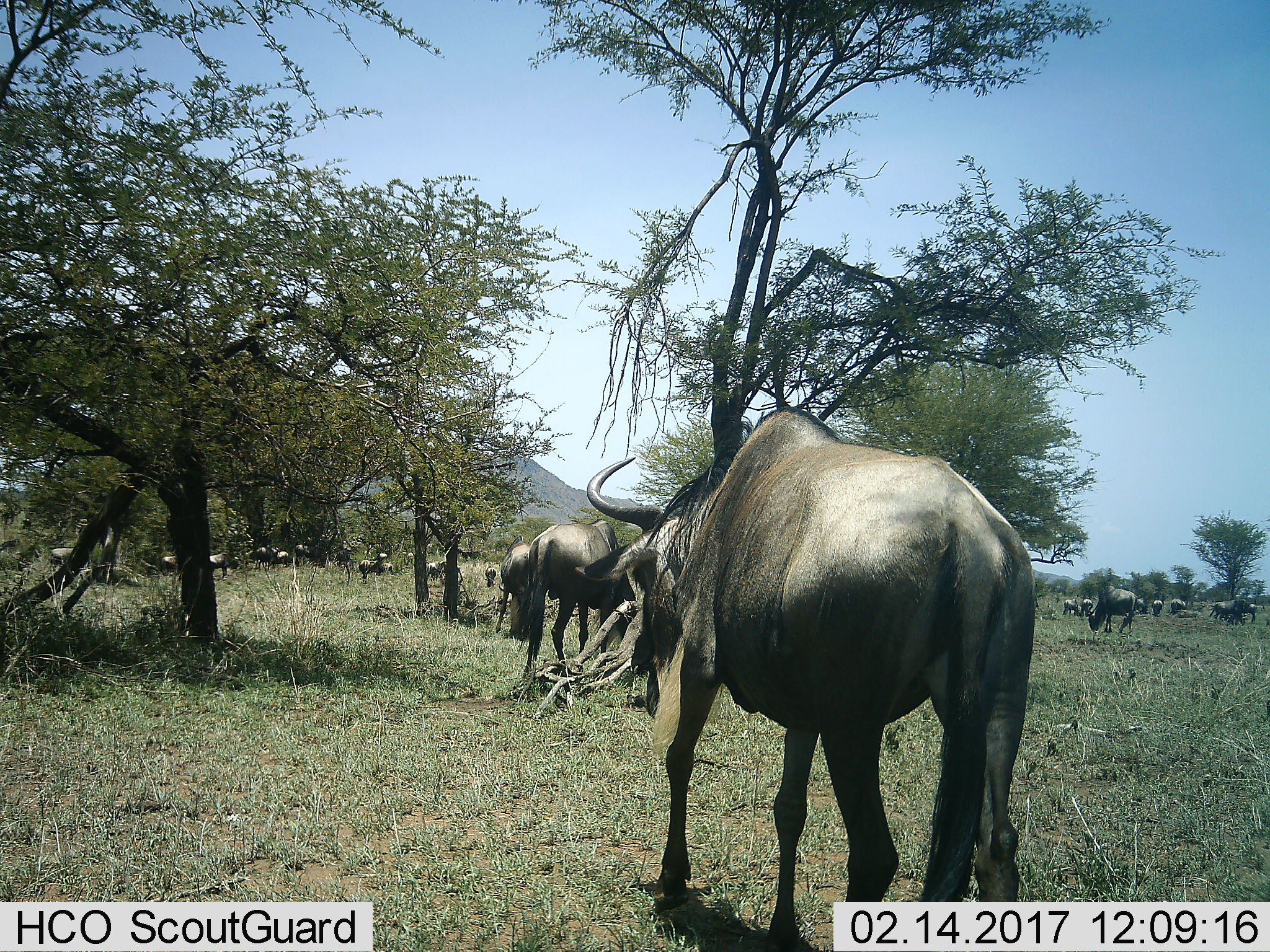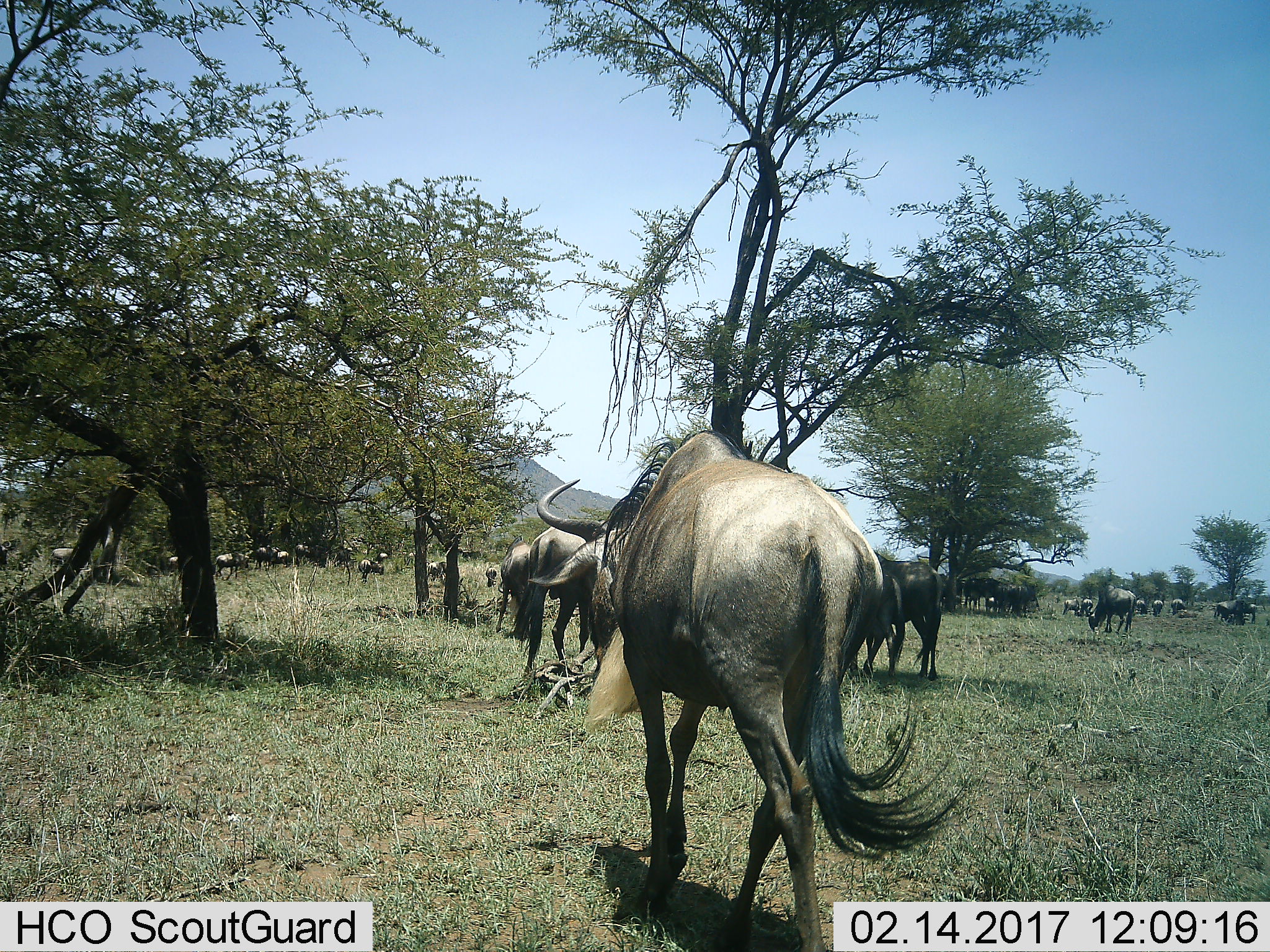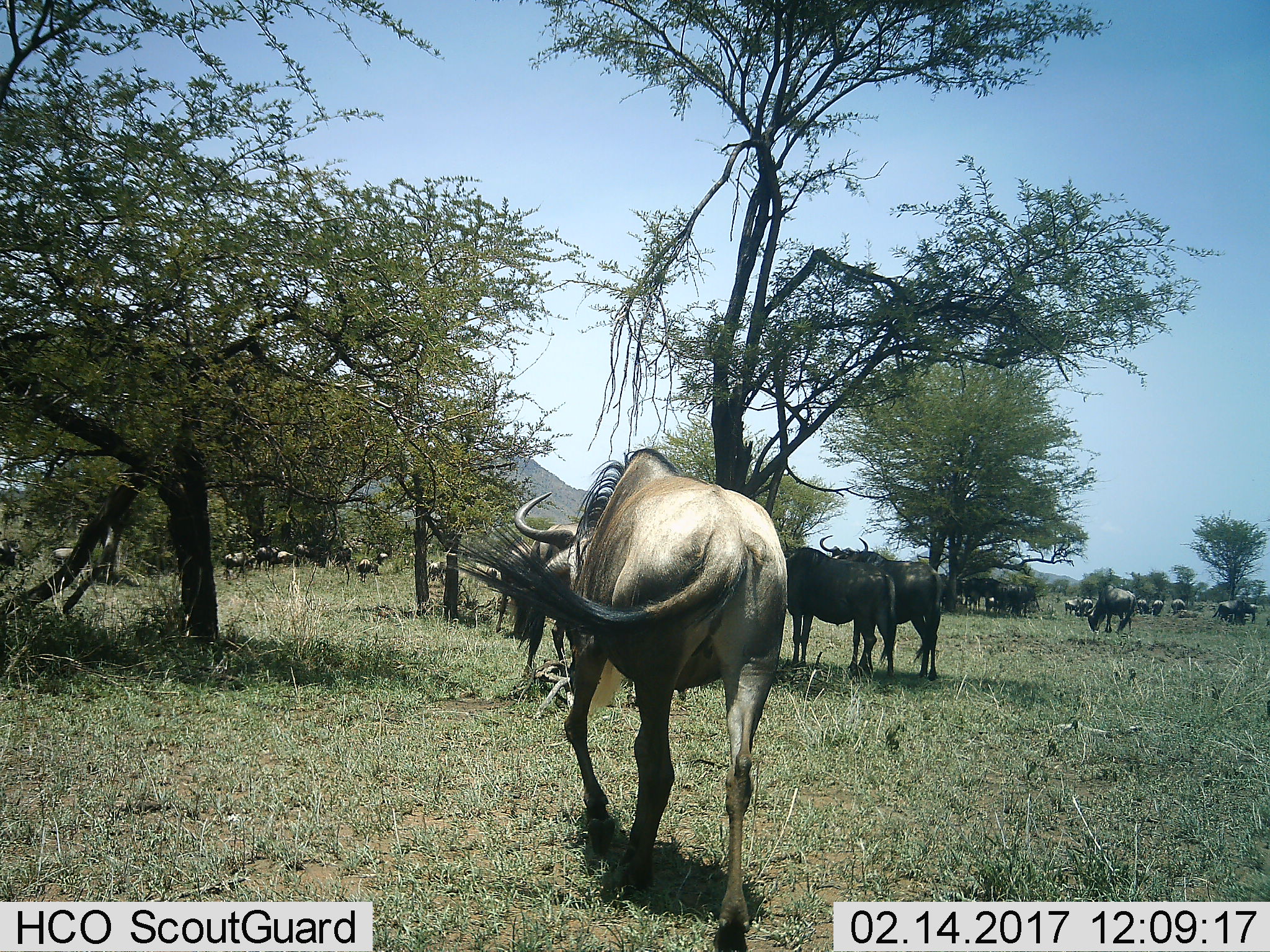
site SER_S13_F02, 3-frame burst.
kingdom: Animalia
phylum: Chordata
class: Mammalia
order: Artiodactyla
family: Bovidae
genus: Connochaetes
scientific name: Connochaetes taurinus taurinus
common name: blue wildebeest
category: wildebeestblue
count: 11-50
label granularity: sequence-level